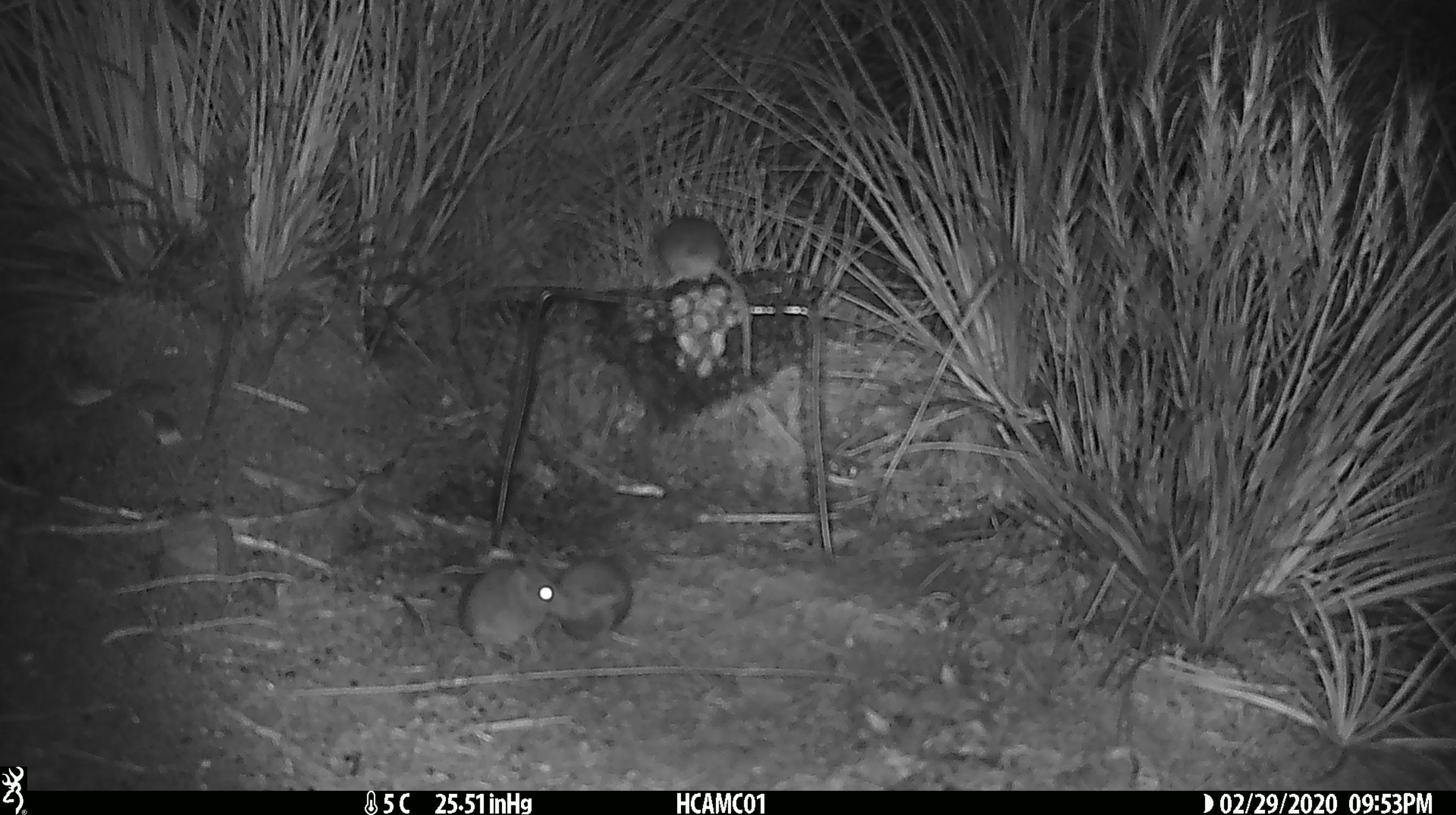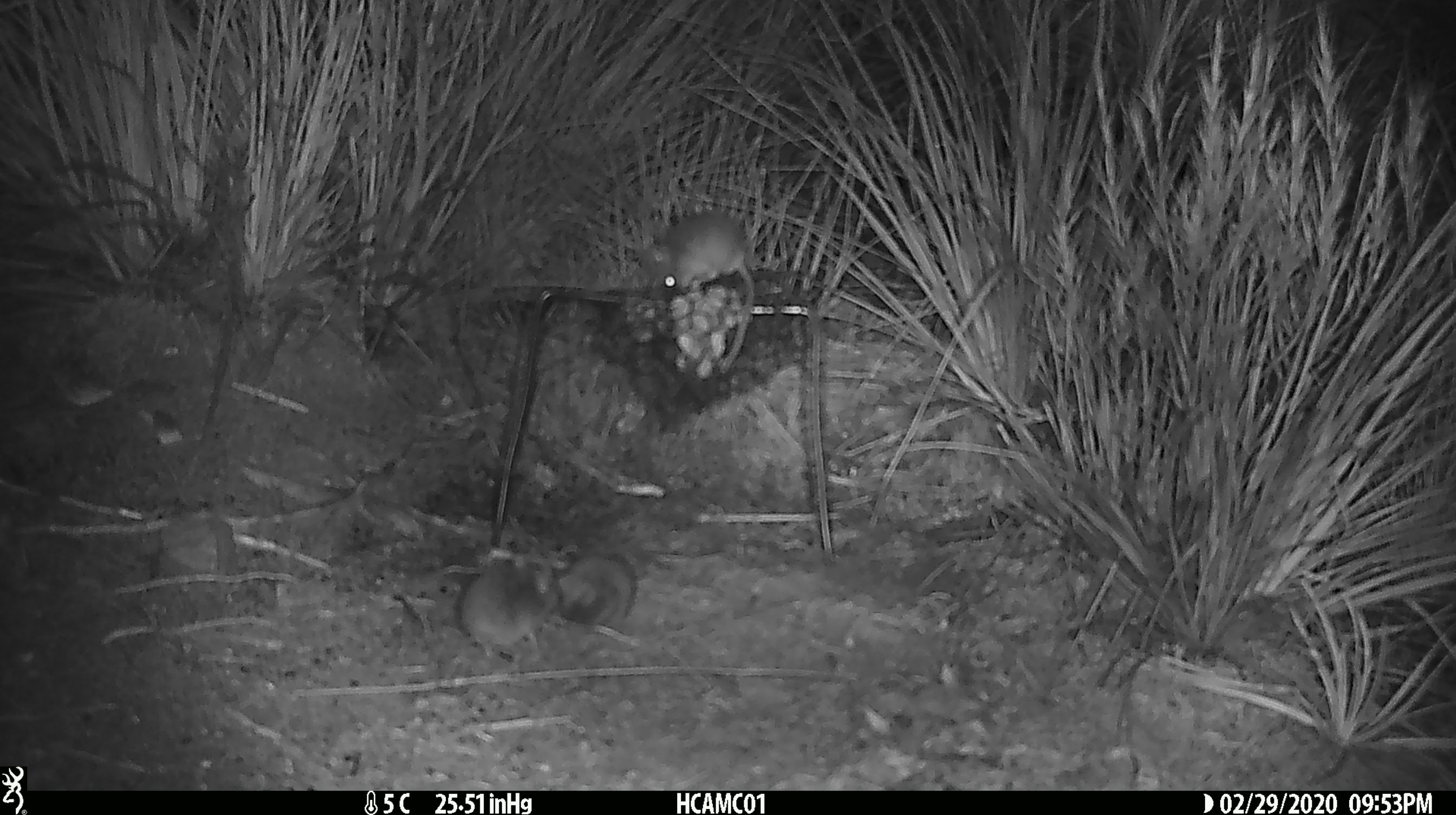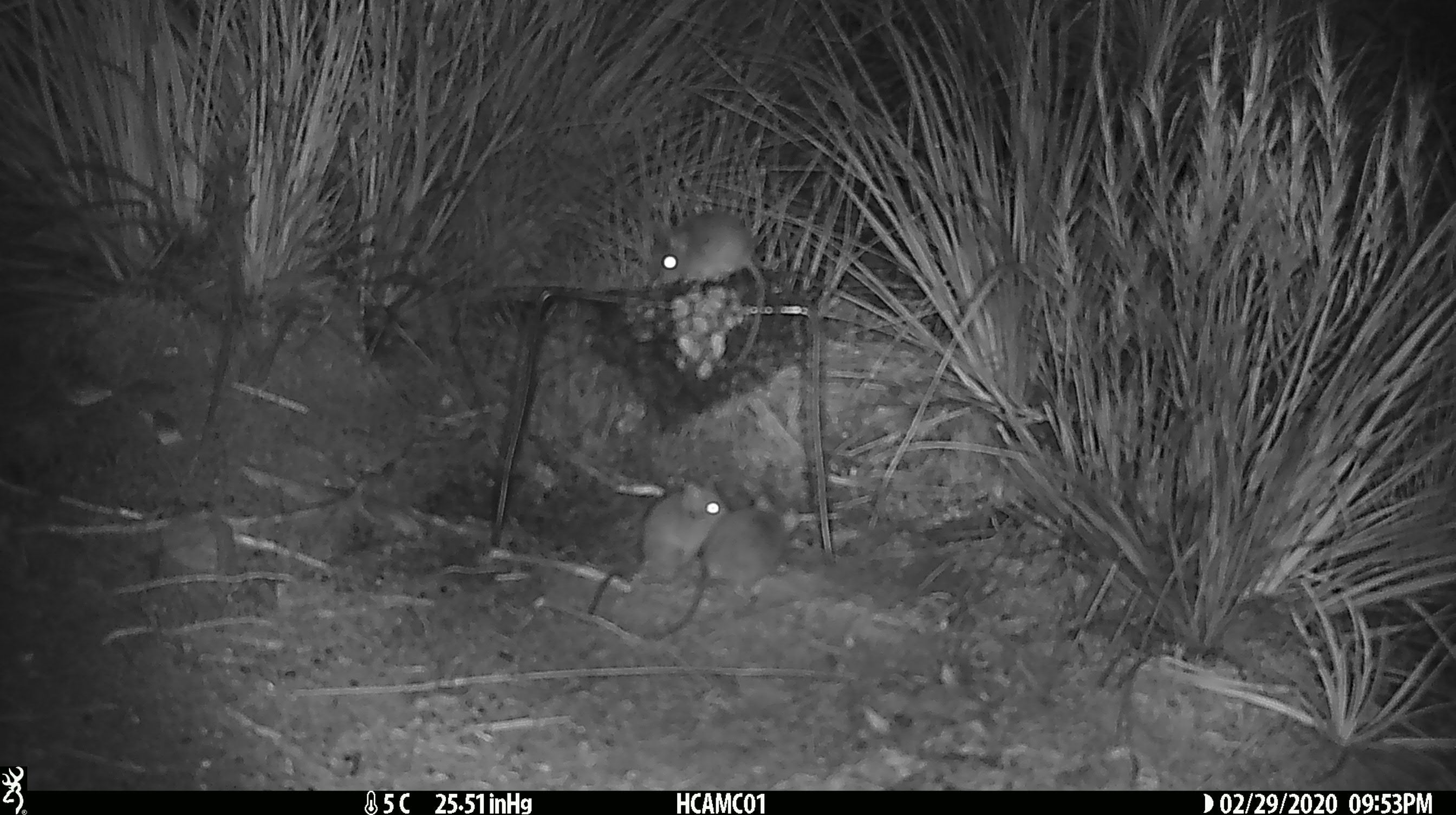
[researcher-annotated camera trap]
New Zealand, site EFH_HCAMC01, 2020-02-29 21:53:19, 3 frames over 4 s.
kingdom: Animalia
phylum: Chordata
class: Mammalia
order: Rodentia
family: Muridae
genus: Mus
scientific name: Mus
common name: mouse